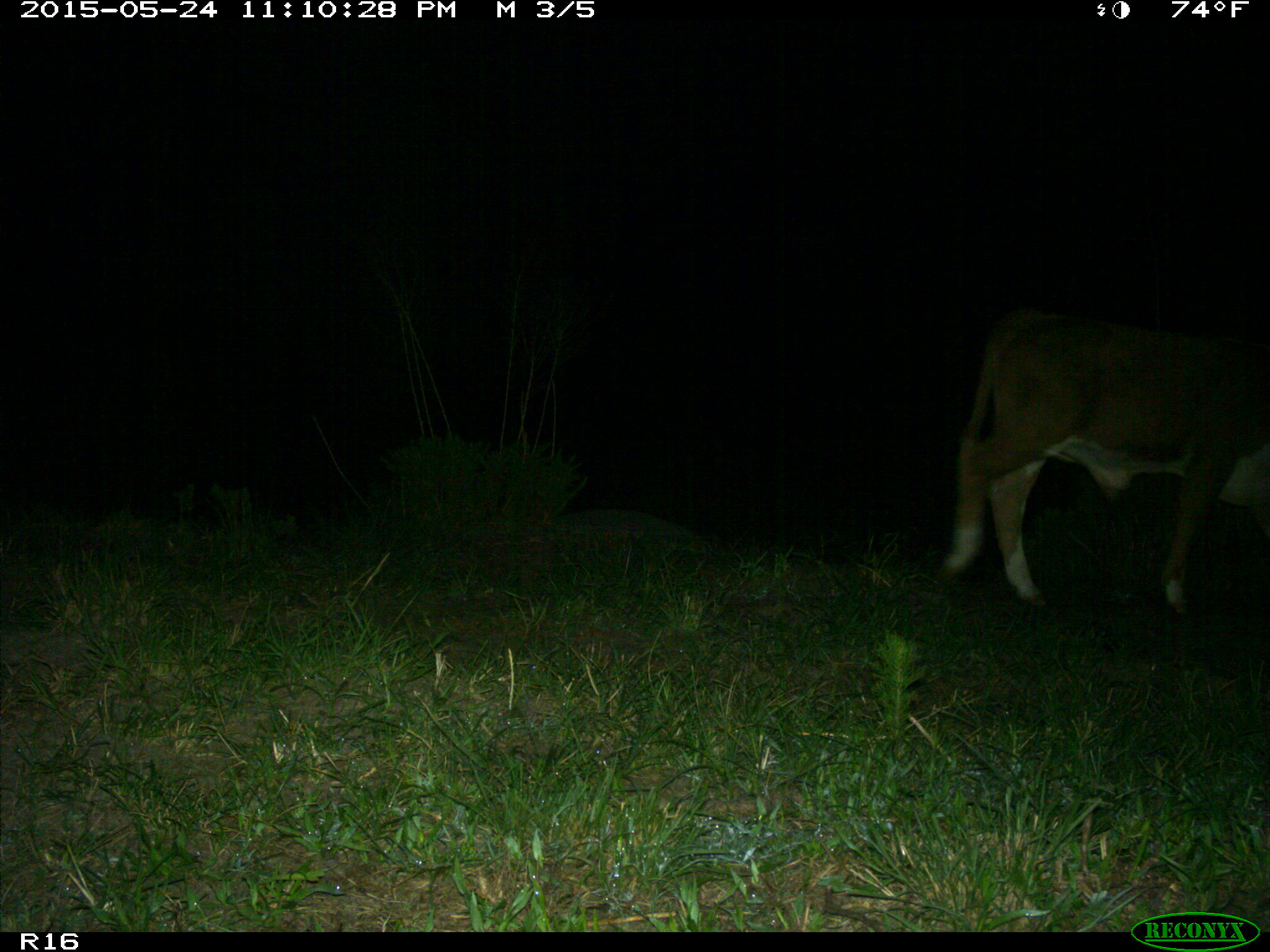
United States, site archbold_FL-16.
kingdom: Animalia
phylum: Chordata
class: Mammalia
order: Artiodactyla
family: Bovidae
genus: Bos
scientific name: Bos taurus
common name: domestic cow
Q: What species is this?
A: Bos taurus (domestic cow).